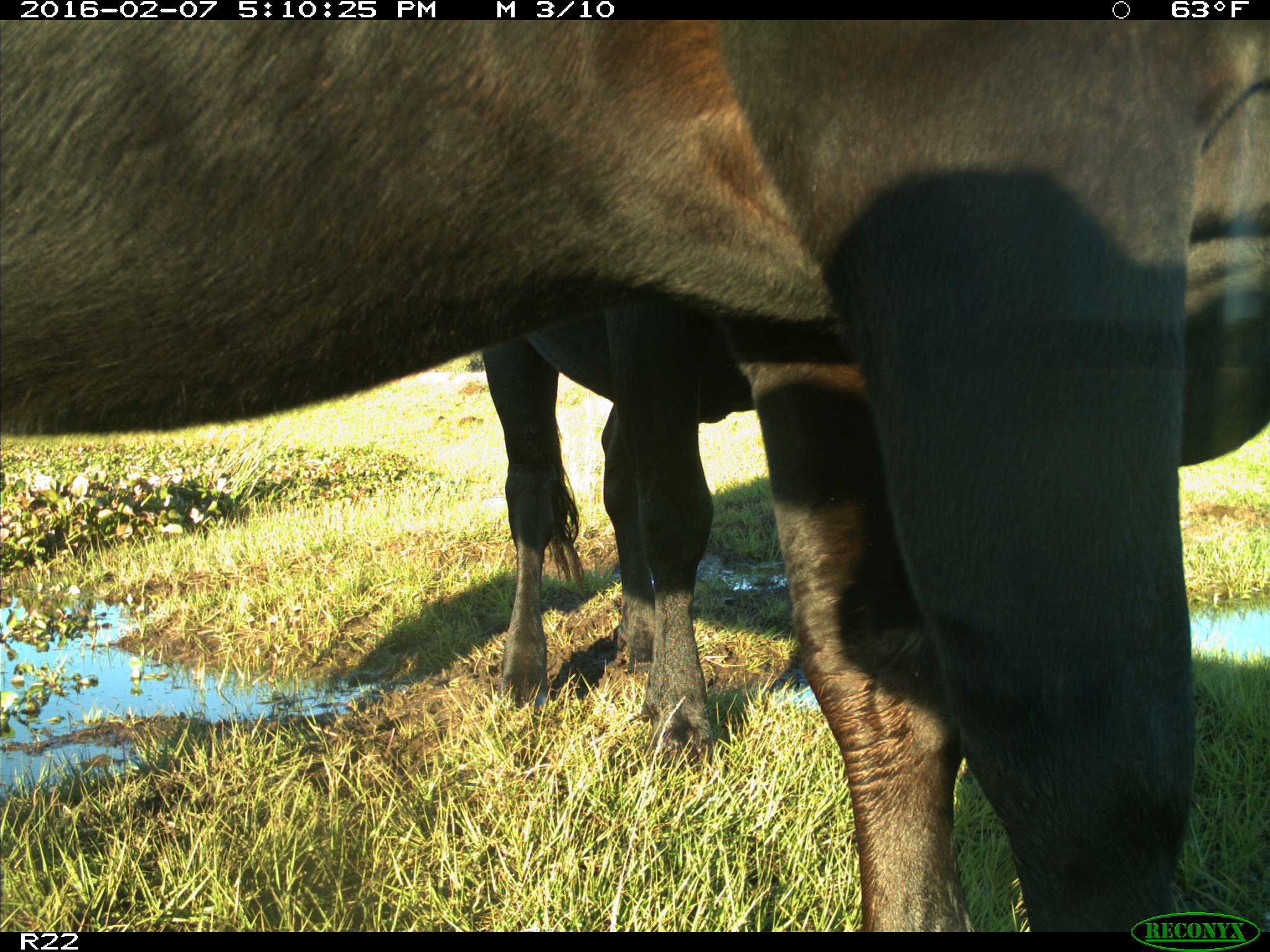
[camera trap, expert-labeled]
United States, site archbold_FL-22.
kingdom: Animalia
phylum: Chordata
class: Mammalia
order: Artiodactyla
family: Bovidae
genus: Bos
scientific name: Bos taurus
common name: domestic cow